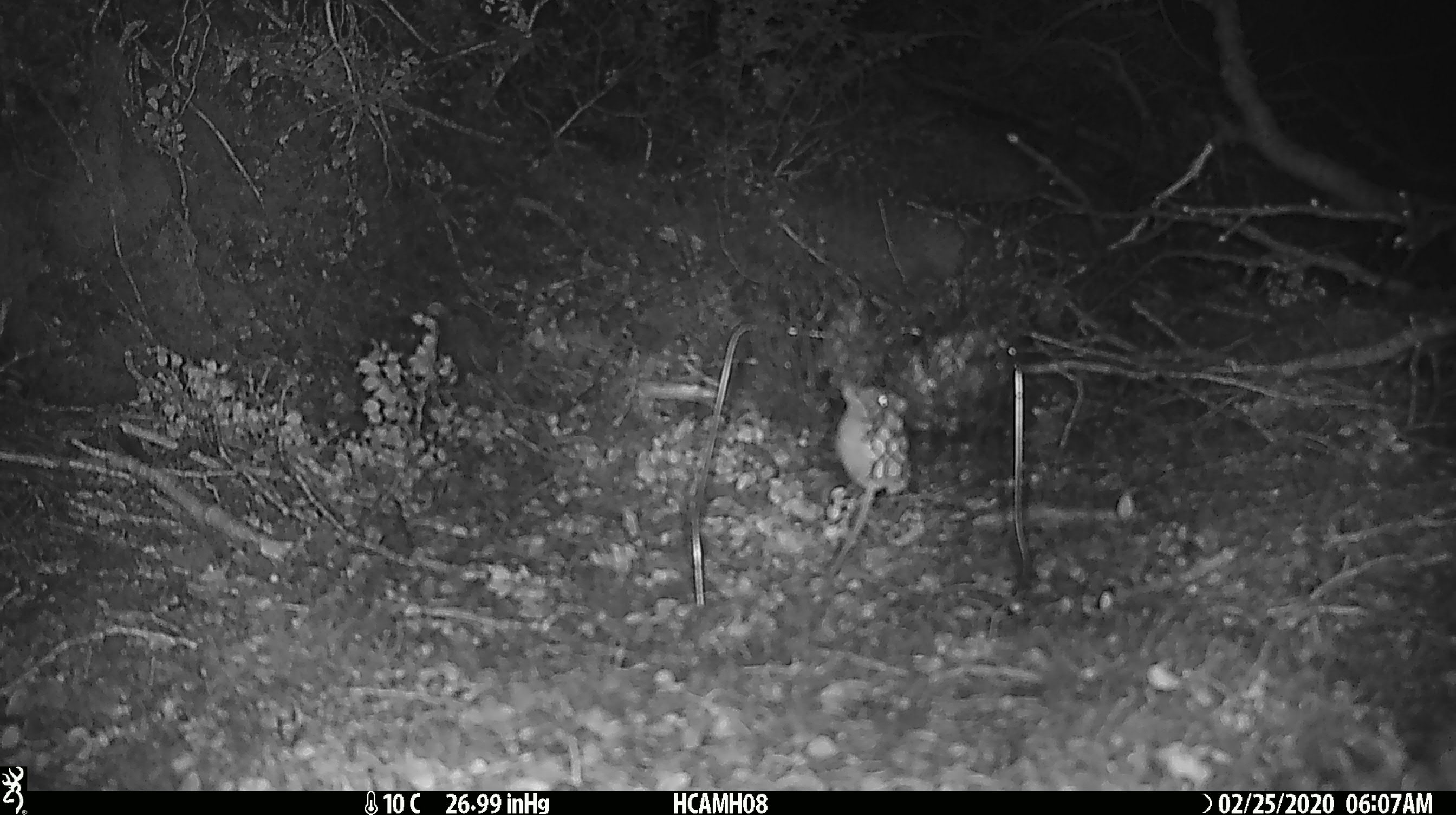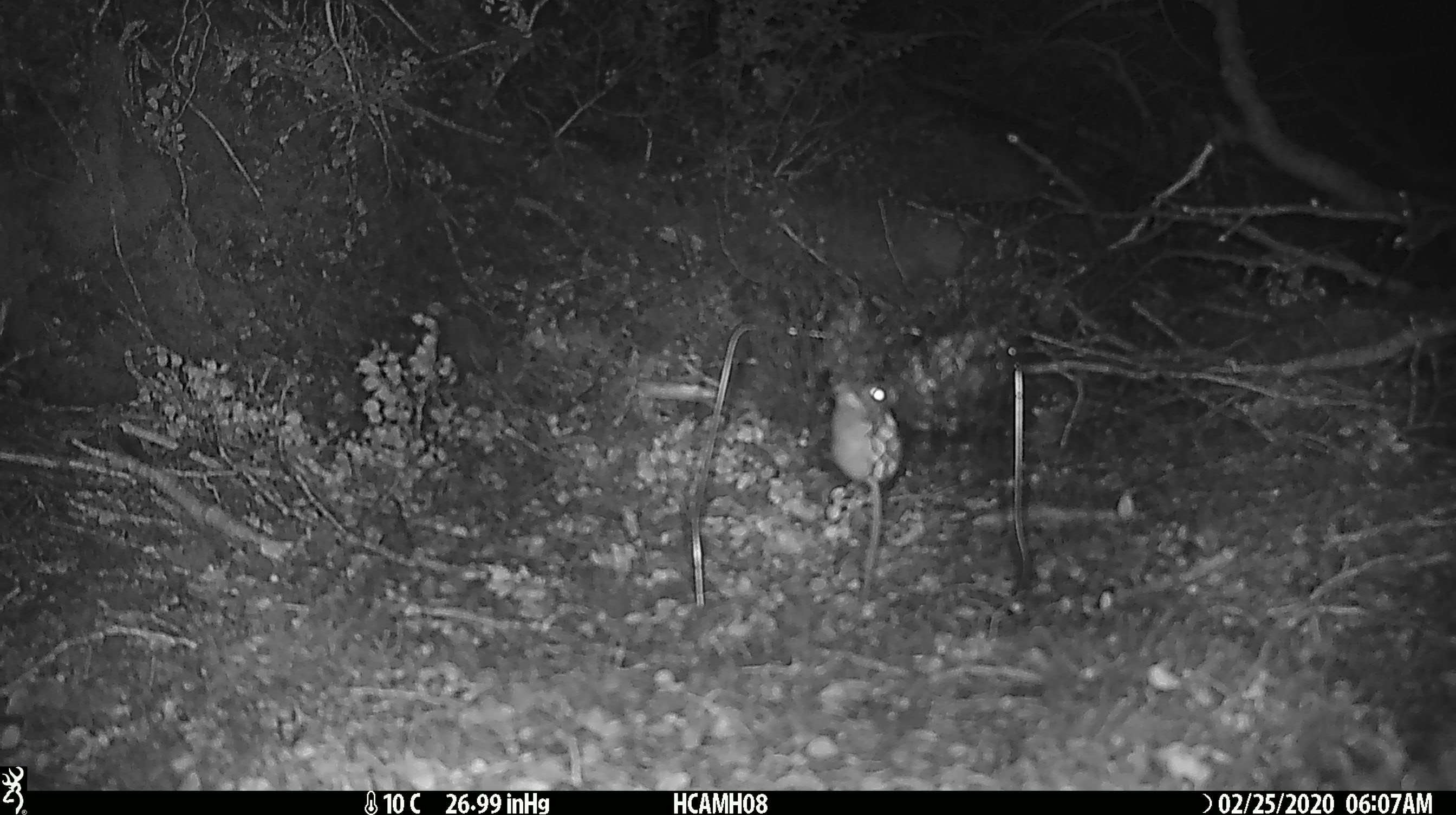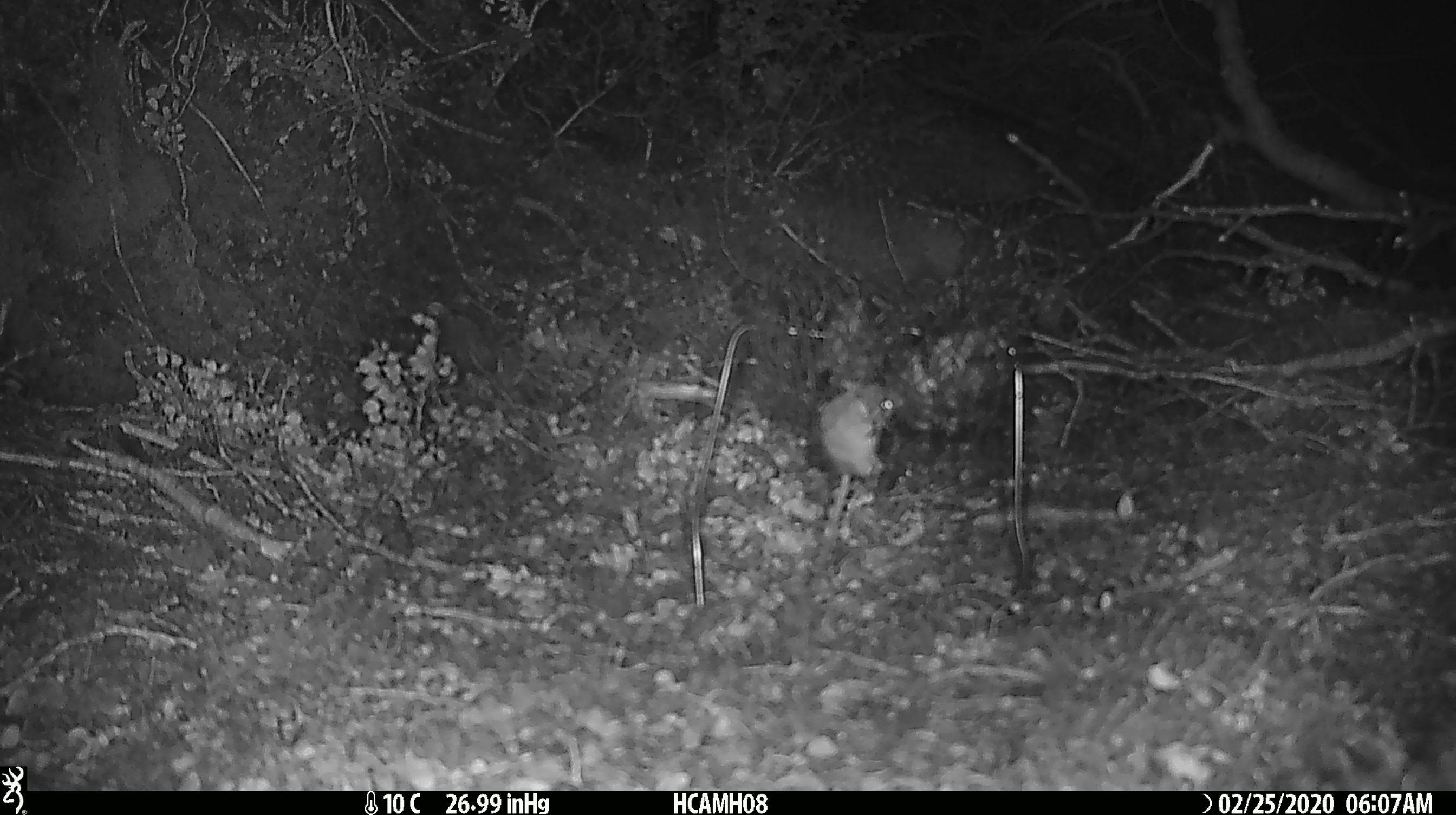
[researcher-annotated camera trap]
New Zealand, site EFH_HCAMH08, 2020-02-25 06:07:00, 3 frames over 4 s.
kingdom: Animalia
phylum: Chordata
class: Mammalia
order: Rodentia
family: Muridae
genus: Mus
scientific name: Mus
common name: mouse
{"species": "mouse (Mus)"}